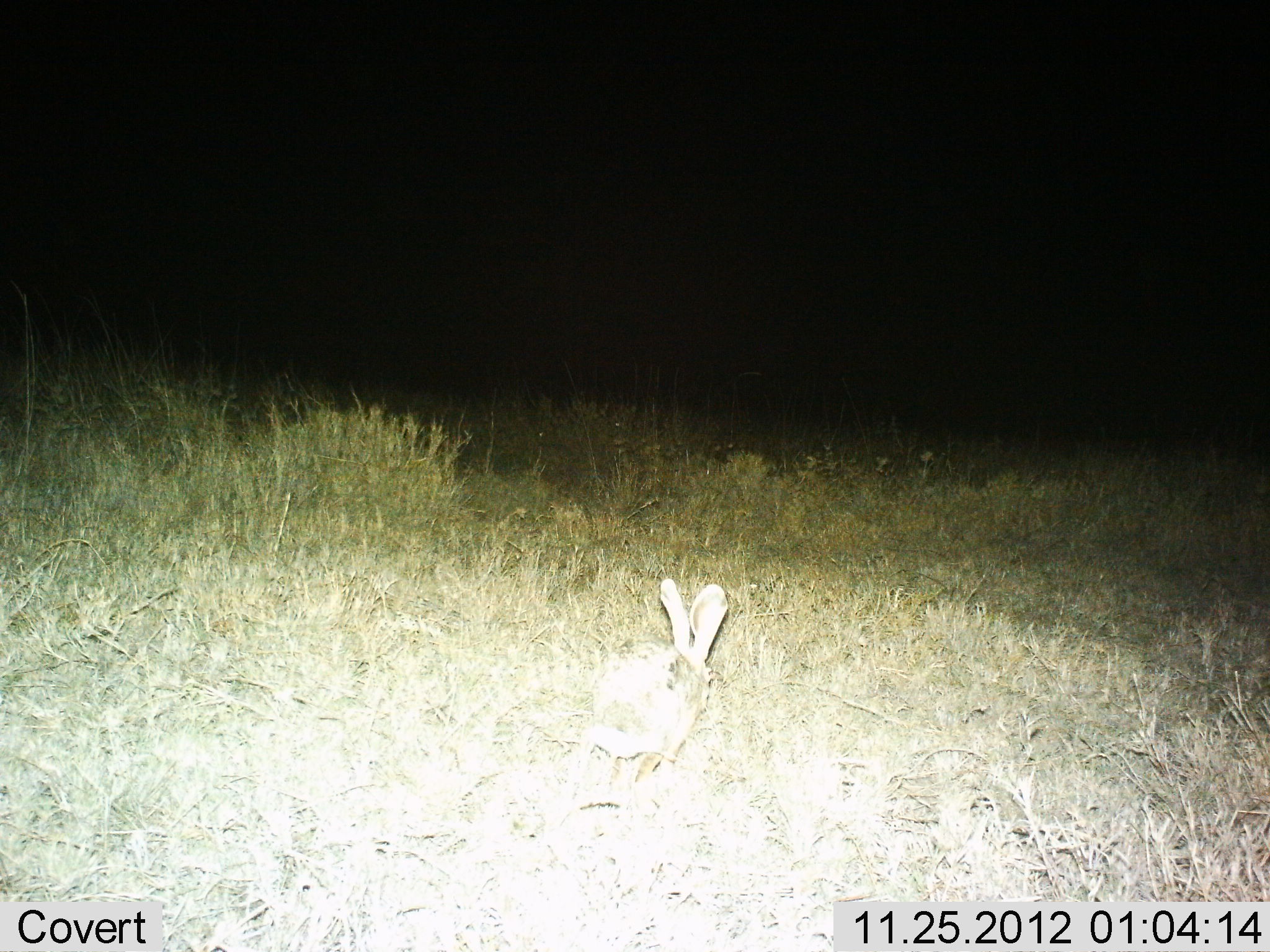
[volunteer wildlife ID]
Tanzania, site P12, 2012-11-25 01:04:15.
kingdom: Animalia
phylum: Chordata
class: Mammalia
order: Lagomorpha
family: Leporidae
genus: Lepus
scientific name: Lepus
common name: hare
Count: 1.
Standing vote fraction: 31%.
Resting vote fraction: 0%.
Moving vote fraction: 69%.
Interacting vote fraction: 0%.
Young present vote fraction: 0%.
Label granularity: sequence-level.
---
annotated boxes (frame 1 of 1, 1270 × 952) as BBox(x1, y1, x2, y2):
animal: BBox(578, 576, 733, 787)